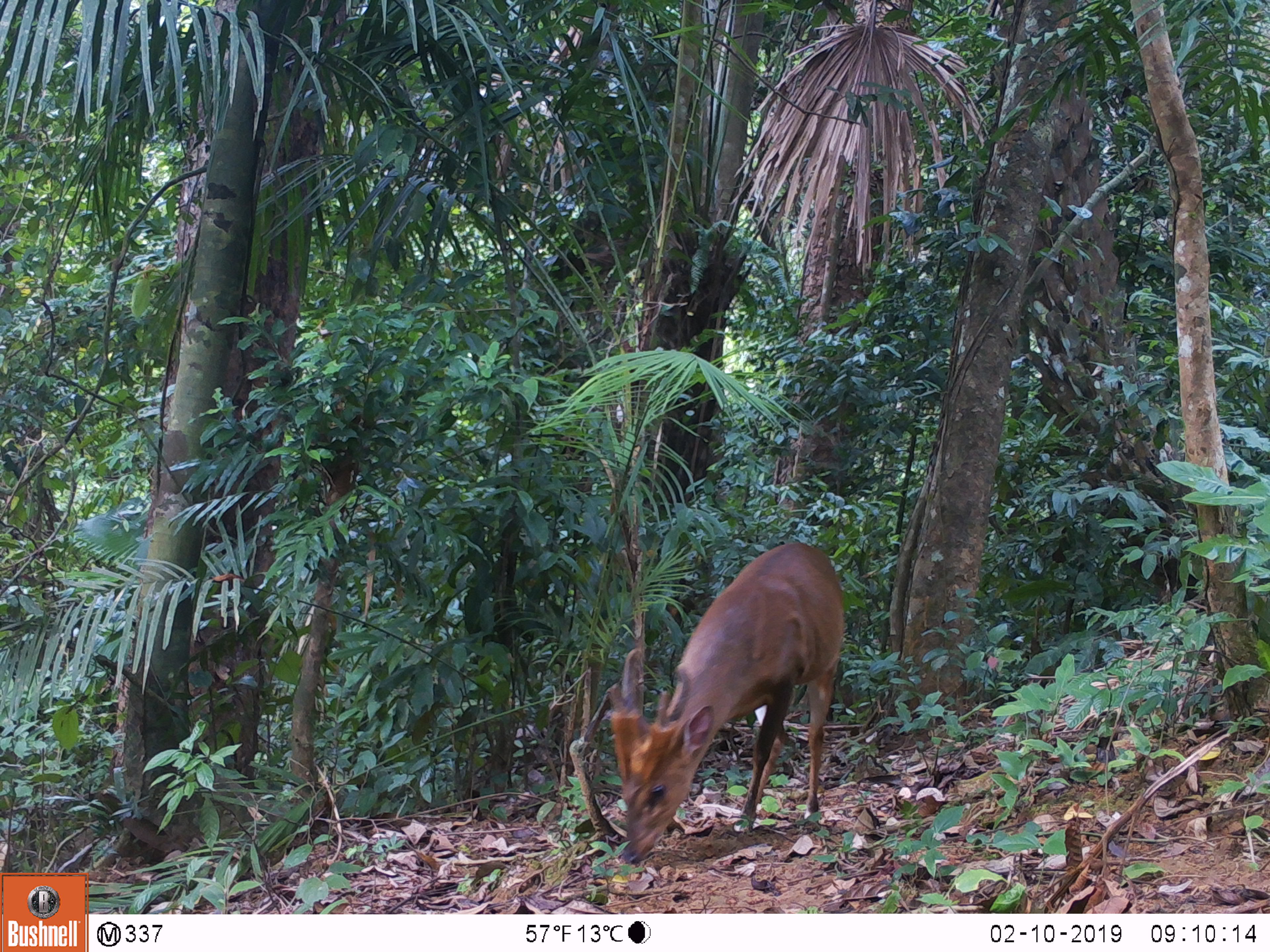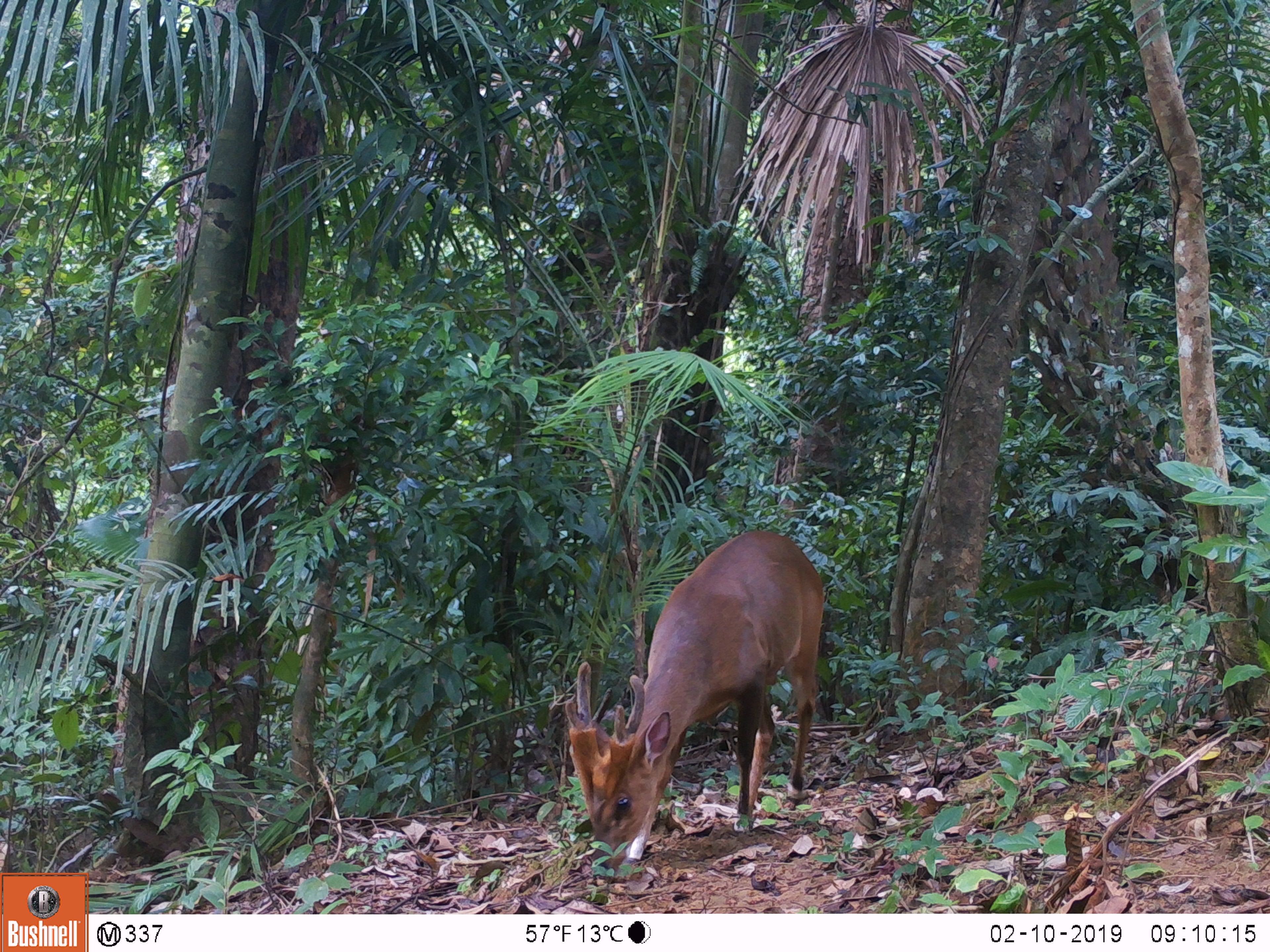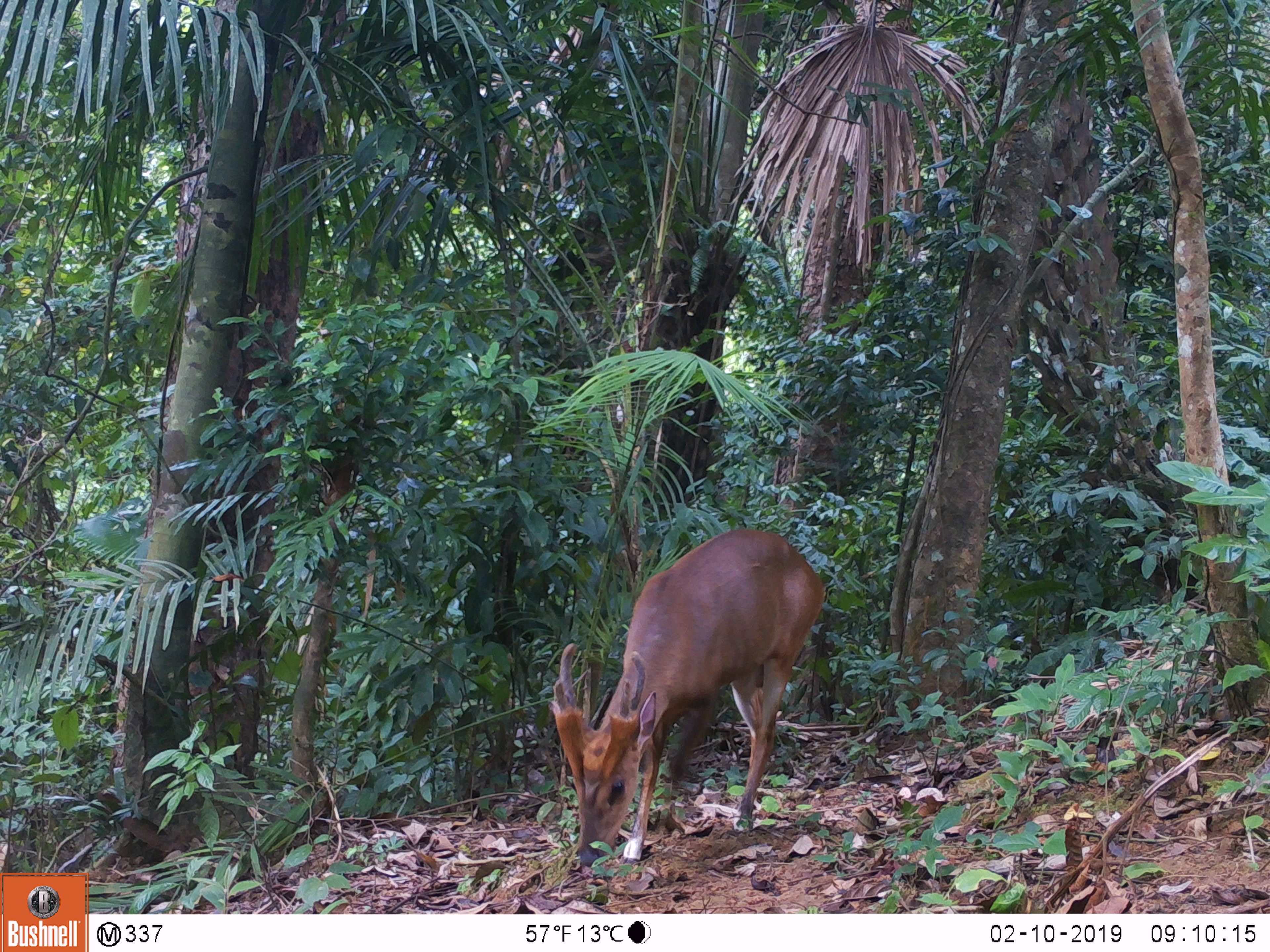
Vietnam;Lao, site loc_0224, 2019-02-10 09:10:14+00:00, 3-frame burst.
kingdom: Animalia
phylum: Chordata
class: Mammalia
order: Artiodactyla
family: Cervidae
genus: Muntiacus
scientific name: Muntiacus vuquangensis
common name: large-antlered muntjac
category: large antlered muntjac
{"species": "large antlered muntjac (large-antlered muntjac) (Muntiacus vuquangensis)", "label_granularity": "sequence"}